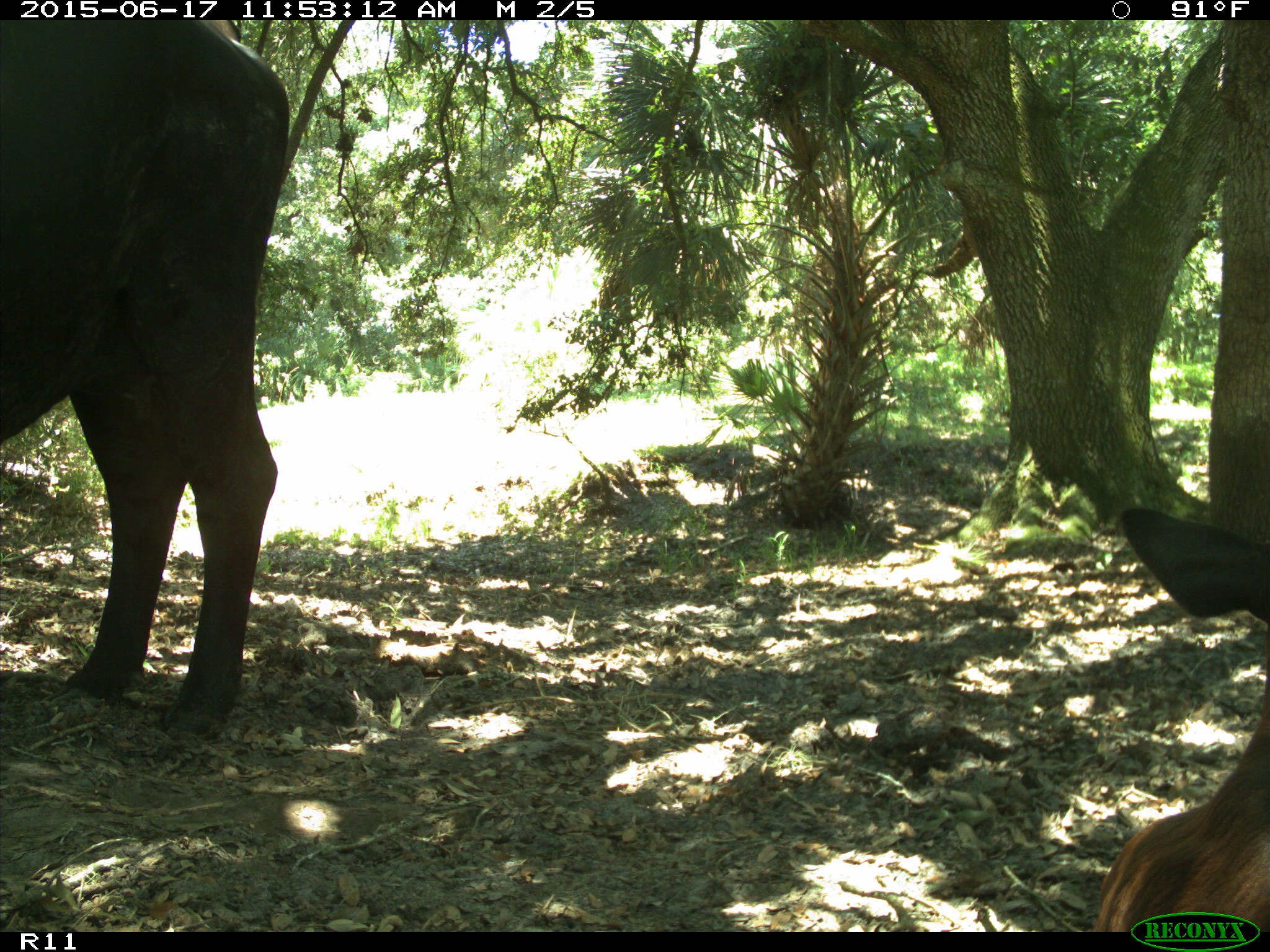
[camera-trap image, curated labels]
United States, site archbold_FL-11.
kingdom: Animalia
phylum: Chordata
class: Mammalia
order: Artiodactyla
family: Bovidae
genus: Bos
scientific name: Bos taurus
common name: domestic cow